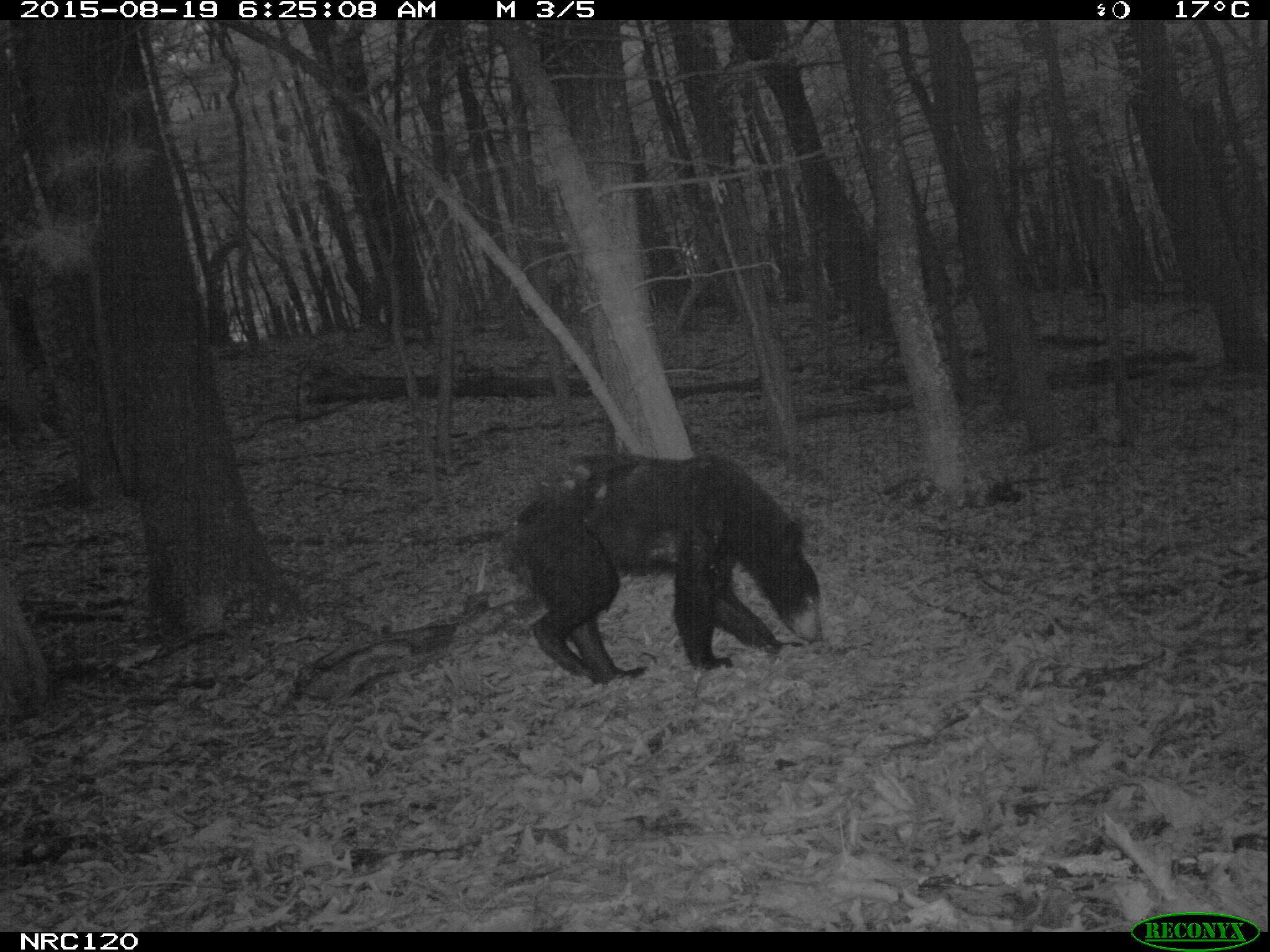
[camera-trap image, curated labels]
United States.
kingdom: Animalia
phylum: Chordata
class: Mammalia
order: Carnivora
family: Ursidae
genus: Ursus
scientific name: Ursus americanus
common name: american black bear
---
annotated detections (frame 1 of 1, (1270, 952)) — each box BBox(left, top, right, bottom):
American Black Bear: BBox(515, 440, 843, 676)